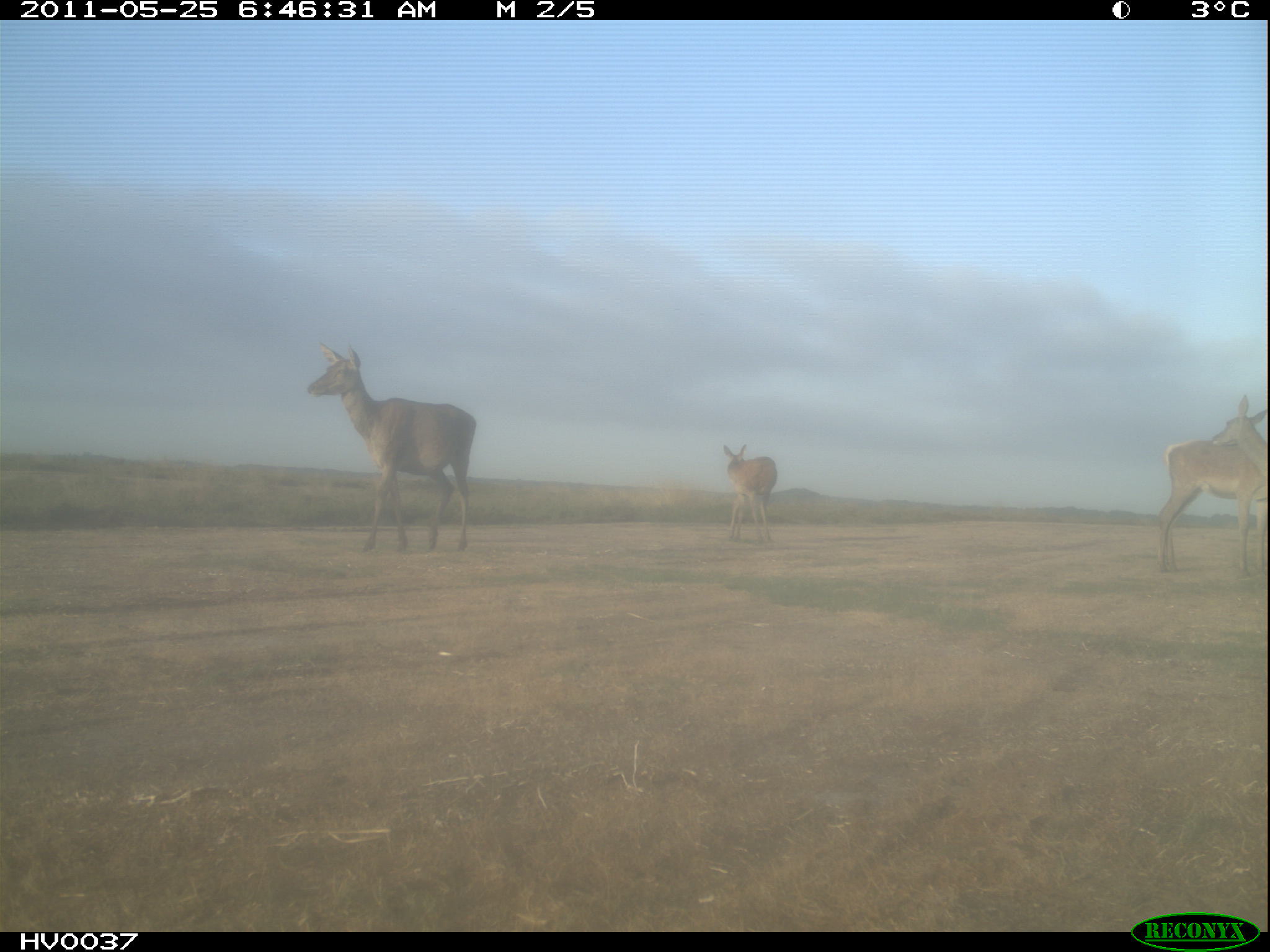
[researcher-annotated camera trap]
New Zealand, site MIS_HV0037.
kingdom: Animalia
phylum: Chordata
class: Mammalia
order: Artiodactyla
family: Cervidae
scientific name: Cervidae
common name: deer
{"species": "deer (Cervidae)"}